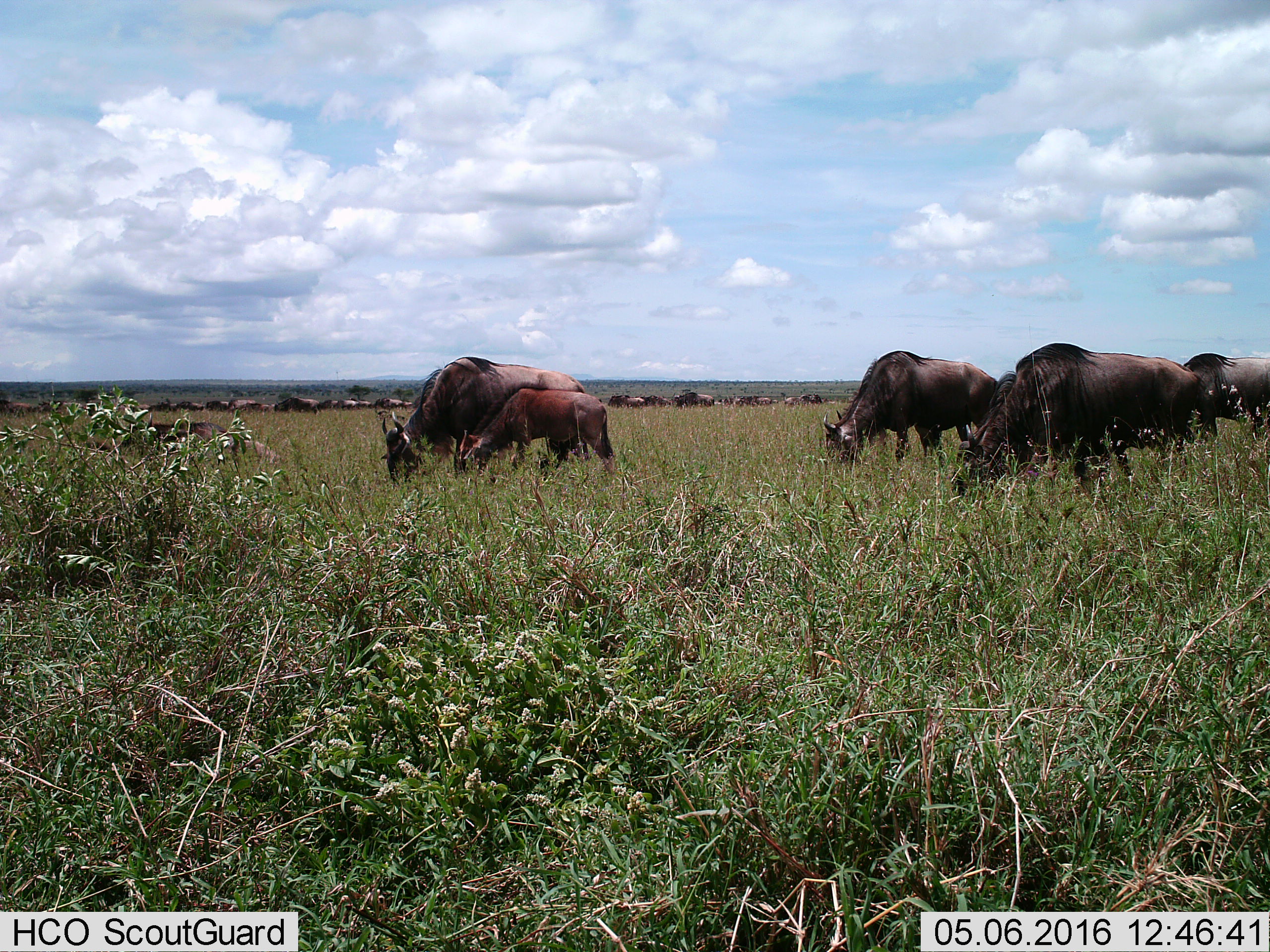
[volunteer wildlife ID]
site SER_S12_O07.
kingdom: Animalia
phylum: Chordata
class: Mammalia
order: Artiodactyla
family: Bovidae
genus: Connochaetes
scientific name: Connochaetes taurinus taurinus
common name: blue wildebeest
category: wildebeestblue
Wildebeestblue (blue wildebeest) (Connochaetes taurinus taurinus), count 11-50. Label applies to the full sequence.